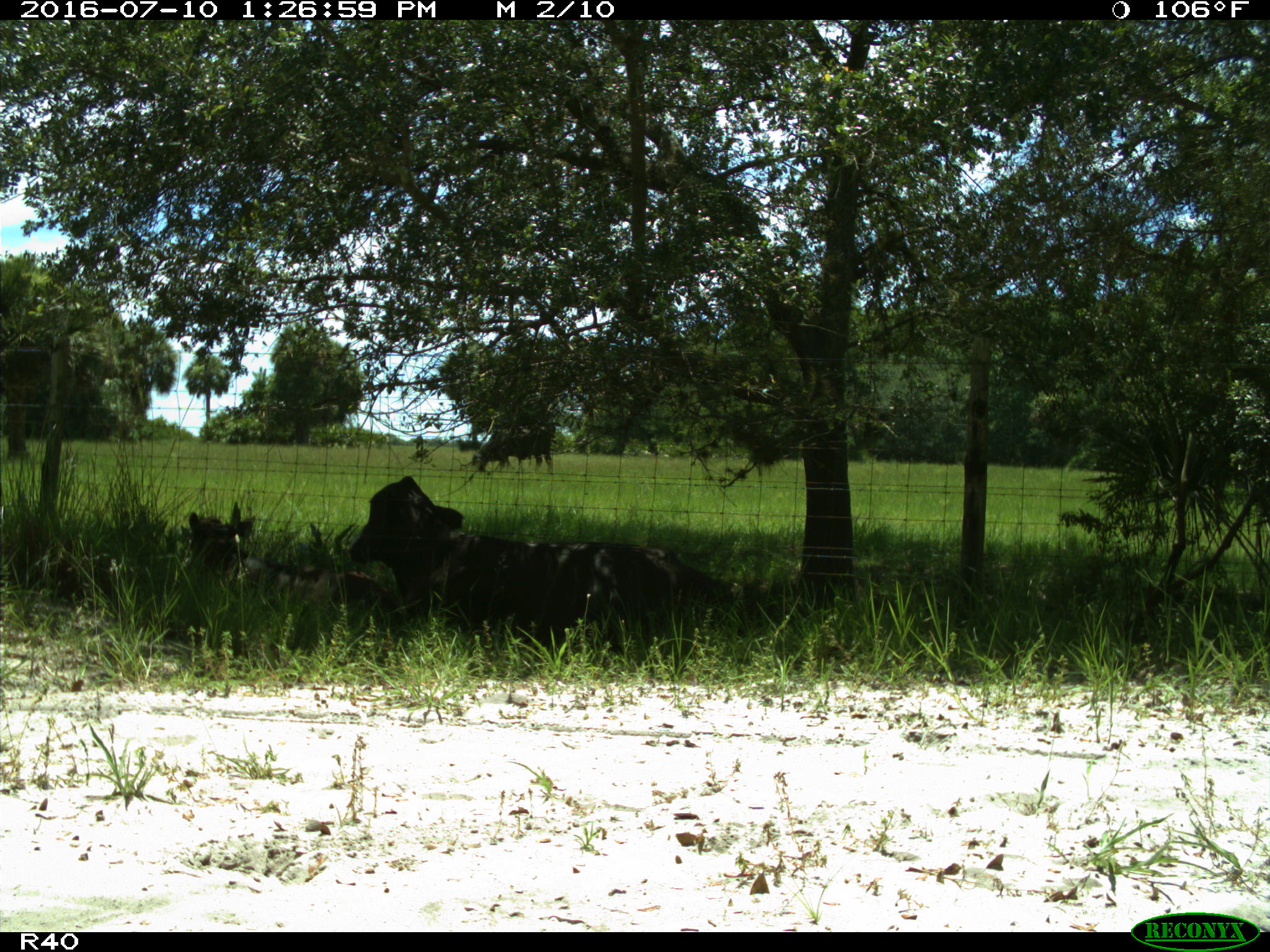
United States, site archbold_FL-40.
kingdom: Animalia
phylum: Chordata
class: Mammalia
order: Artiodactyla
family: Bovidae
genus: Bos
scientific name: Bos taurus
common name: domestic cow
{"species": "Bos taurus (domestic cow)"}